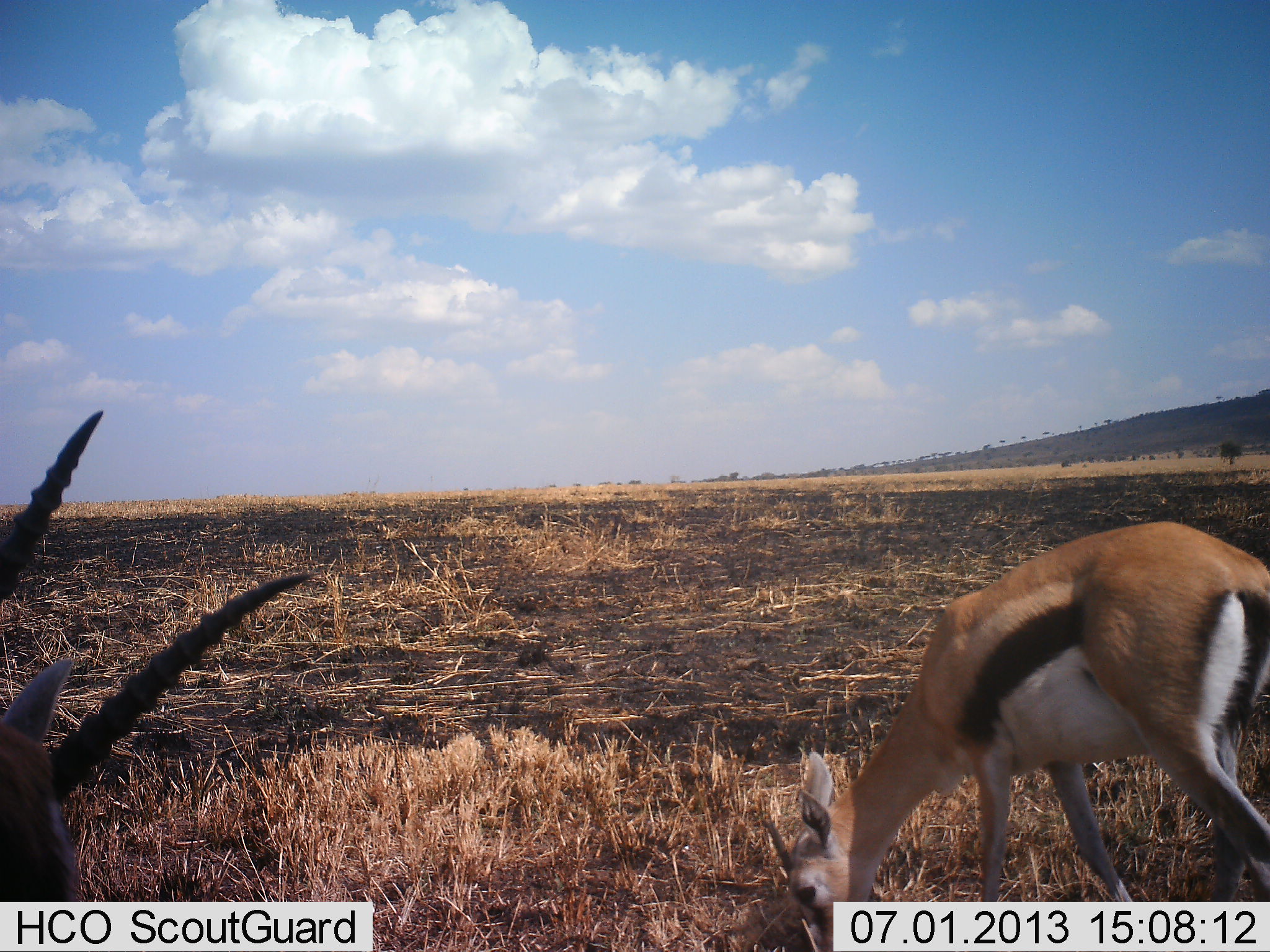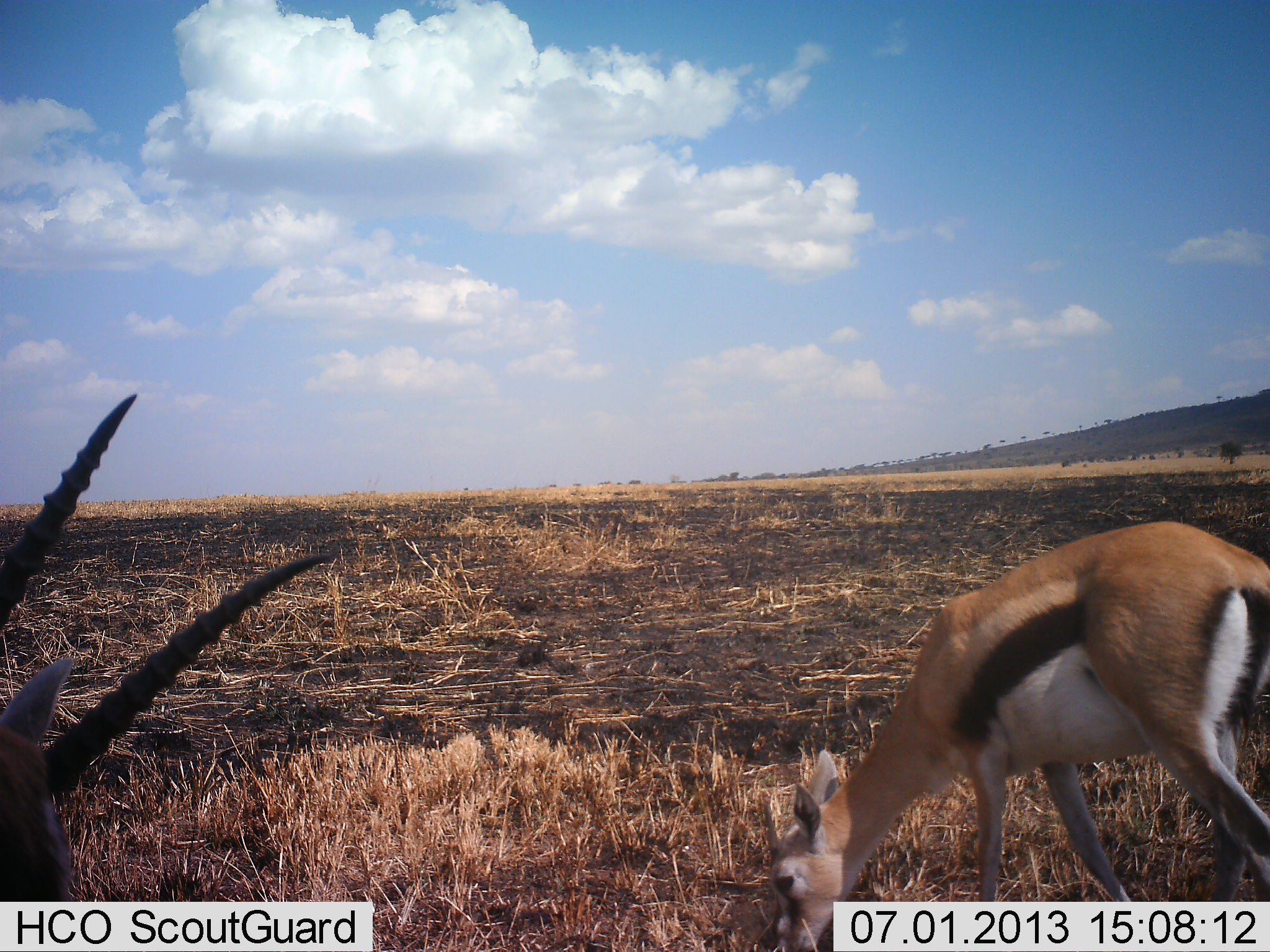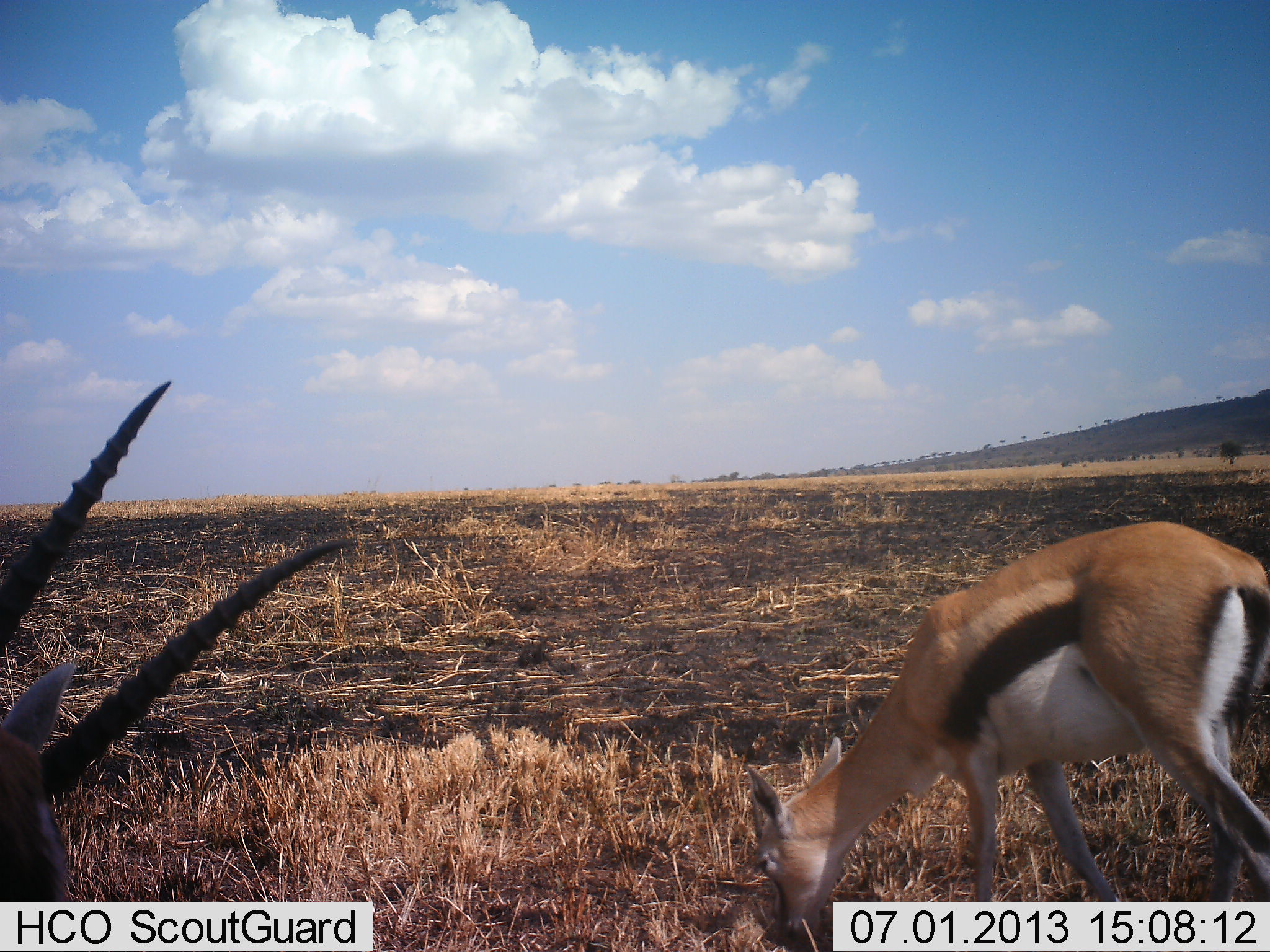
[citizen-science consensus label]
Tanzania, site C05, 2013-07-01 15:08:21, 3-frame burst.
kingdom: Animalia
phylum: Chordata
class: Mammalia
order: Artiodactyla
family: Bovidae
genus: Eudorcas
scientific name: Eudorcas thomsonii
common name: thomson's gazelle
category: gazellethomsons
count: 2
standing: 46%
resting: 12%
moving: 8%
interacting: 0%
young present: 0%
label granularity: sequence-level